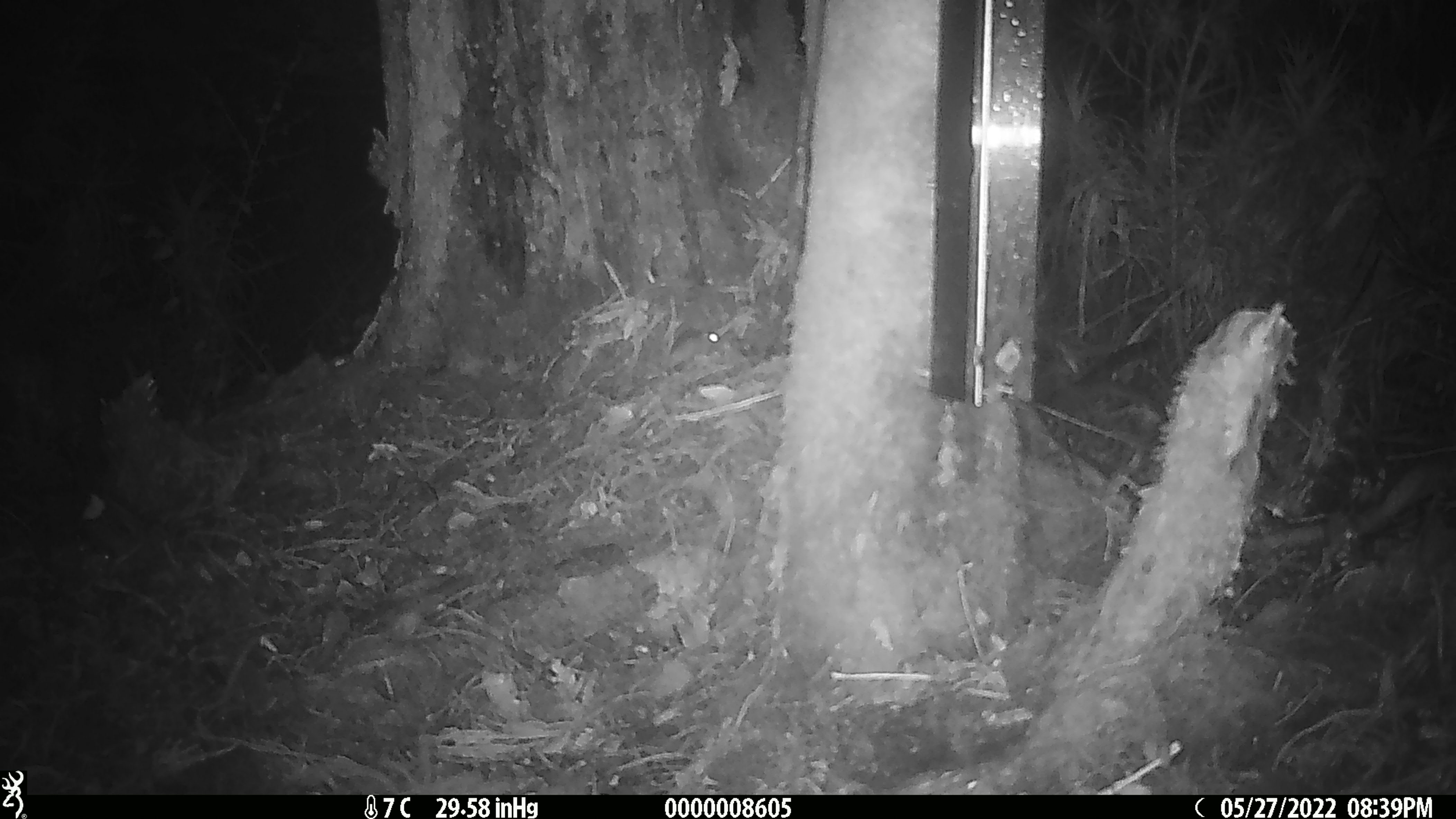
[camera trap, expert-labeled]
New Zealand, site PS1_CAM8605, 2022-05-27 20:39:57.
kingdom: Animalia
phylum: Chordata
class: Mammalia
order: Rodentia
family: Muridae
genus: Mus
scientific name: Mus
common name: mouse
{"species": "mouse (Mus)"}